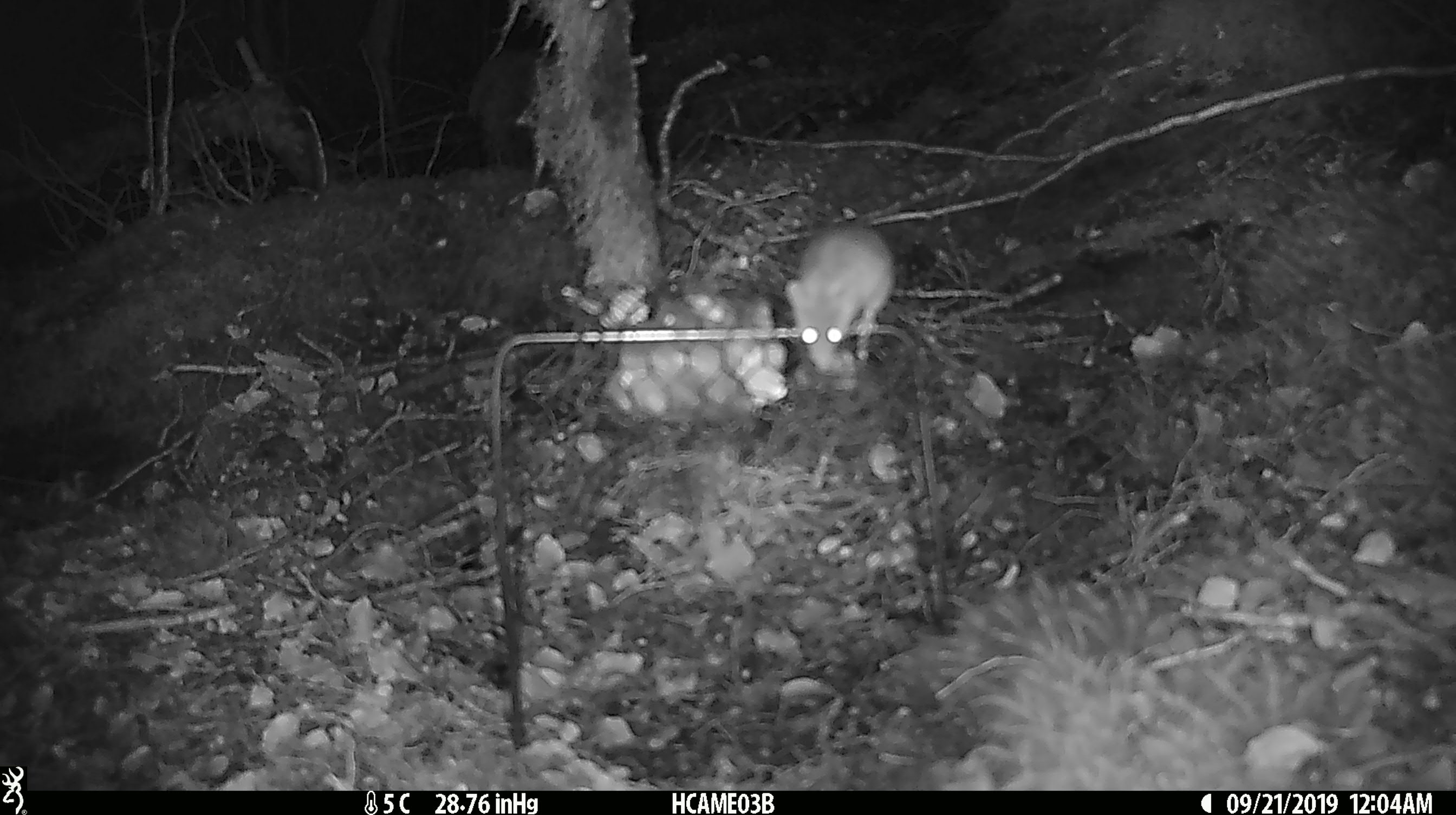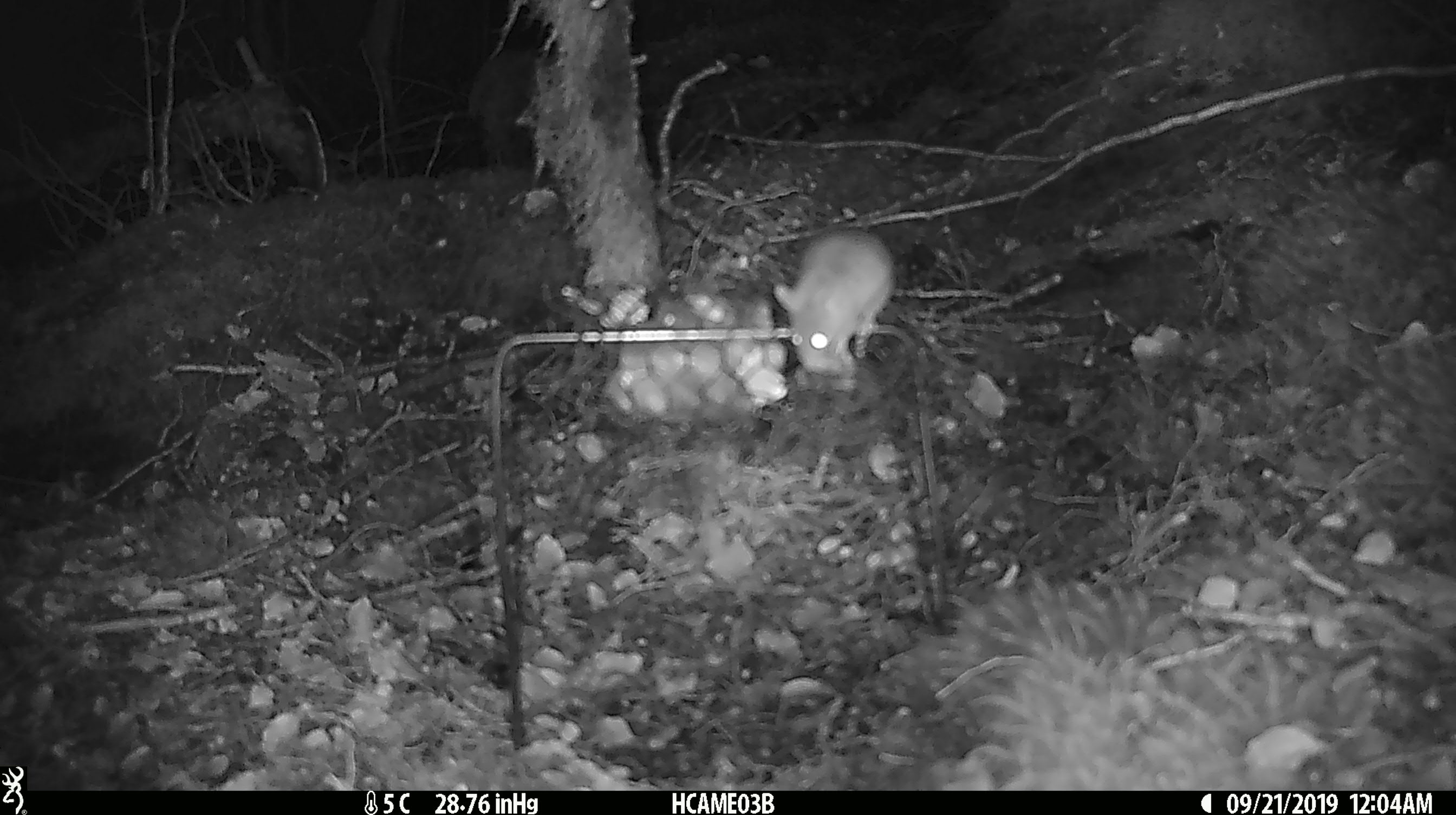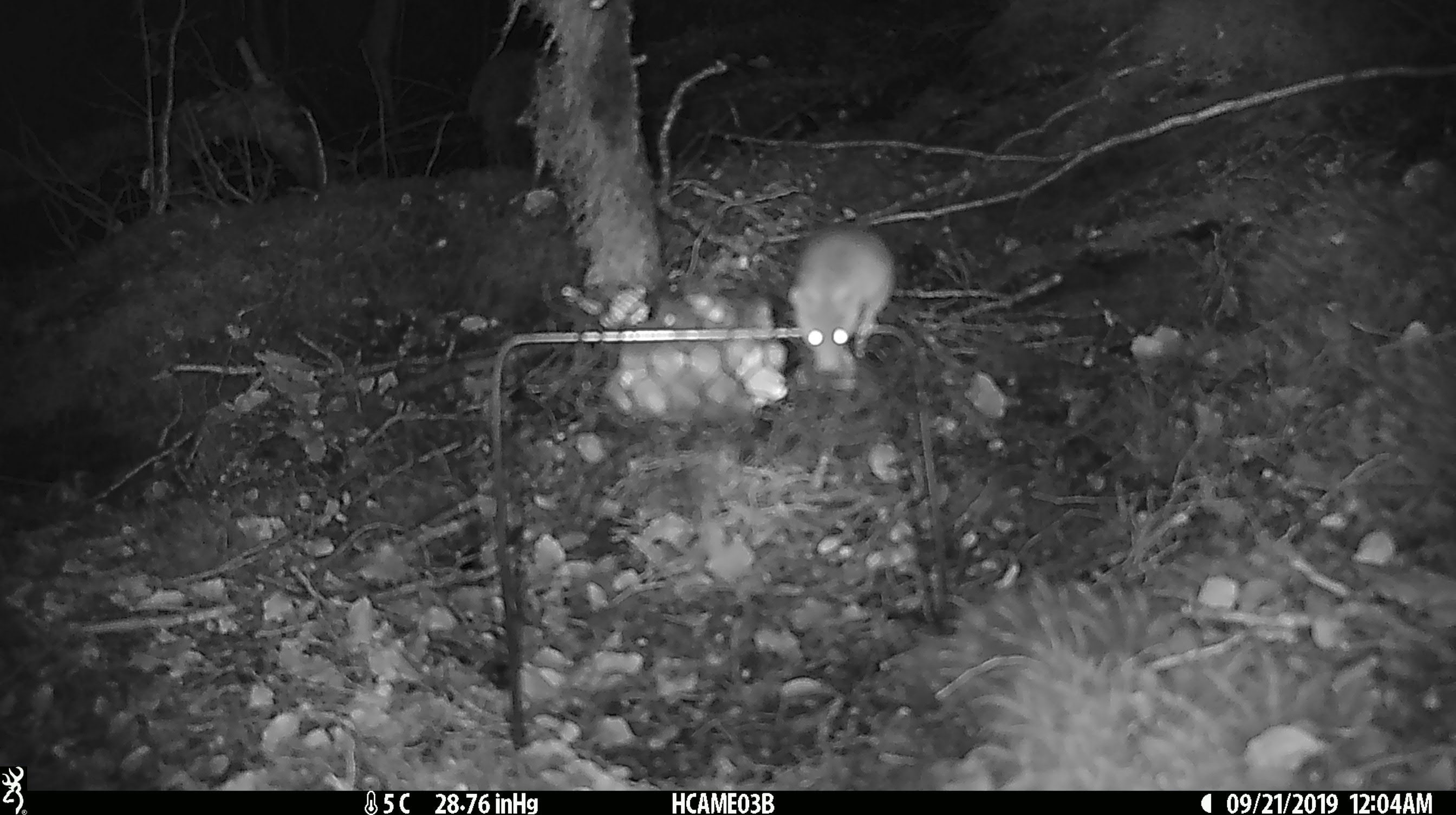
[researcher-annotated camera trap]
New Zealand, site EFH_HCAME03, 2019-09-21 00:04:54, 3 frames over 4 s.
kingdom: Animalia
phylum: Chordata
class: Mammalia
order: Rodentia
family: Muridae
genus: Mus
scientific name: Mus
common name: mouse